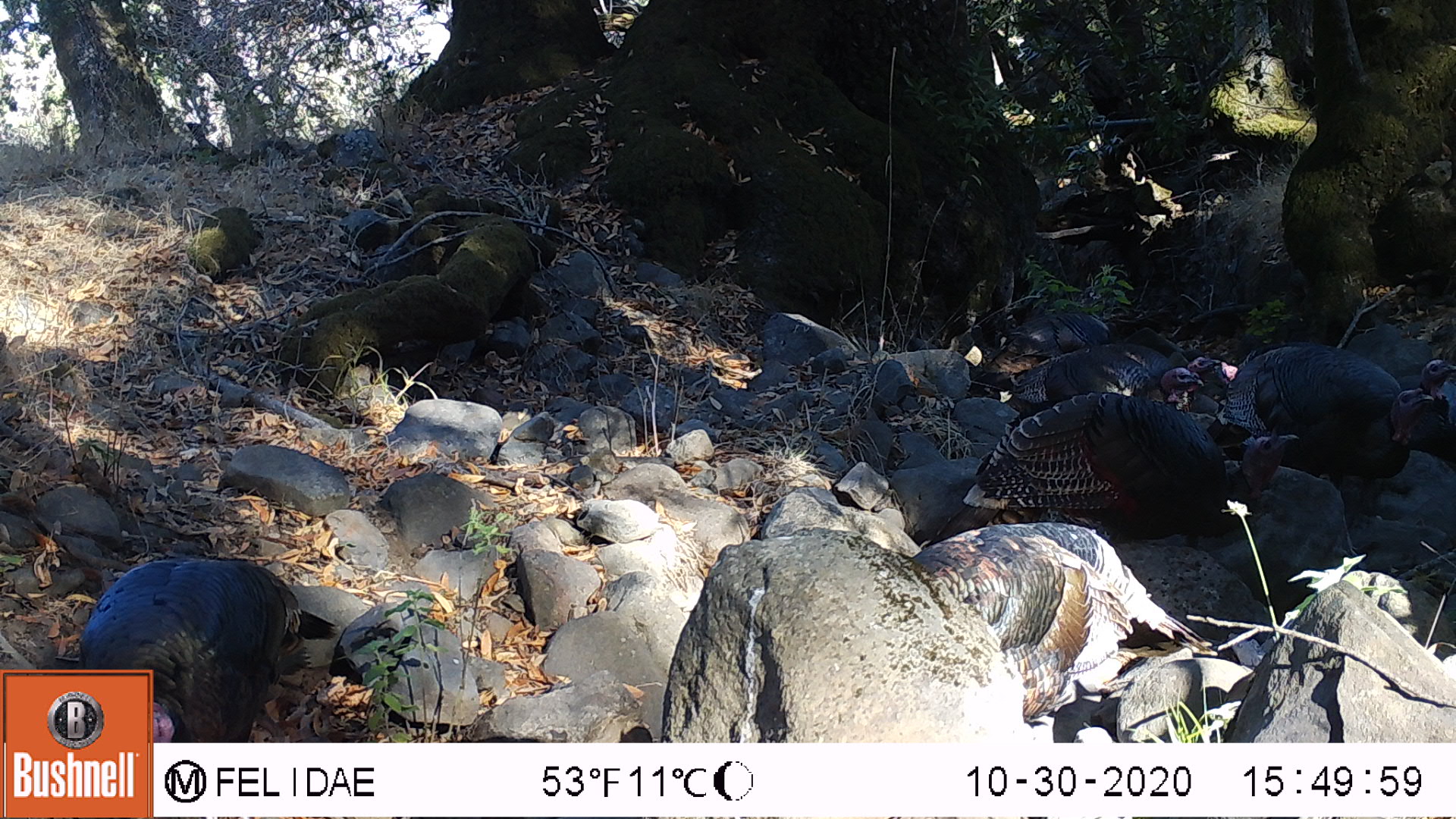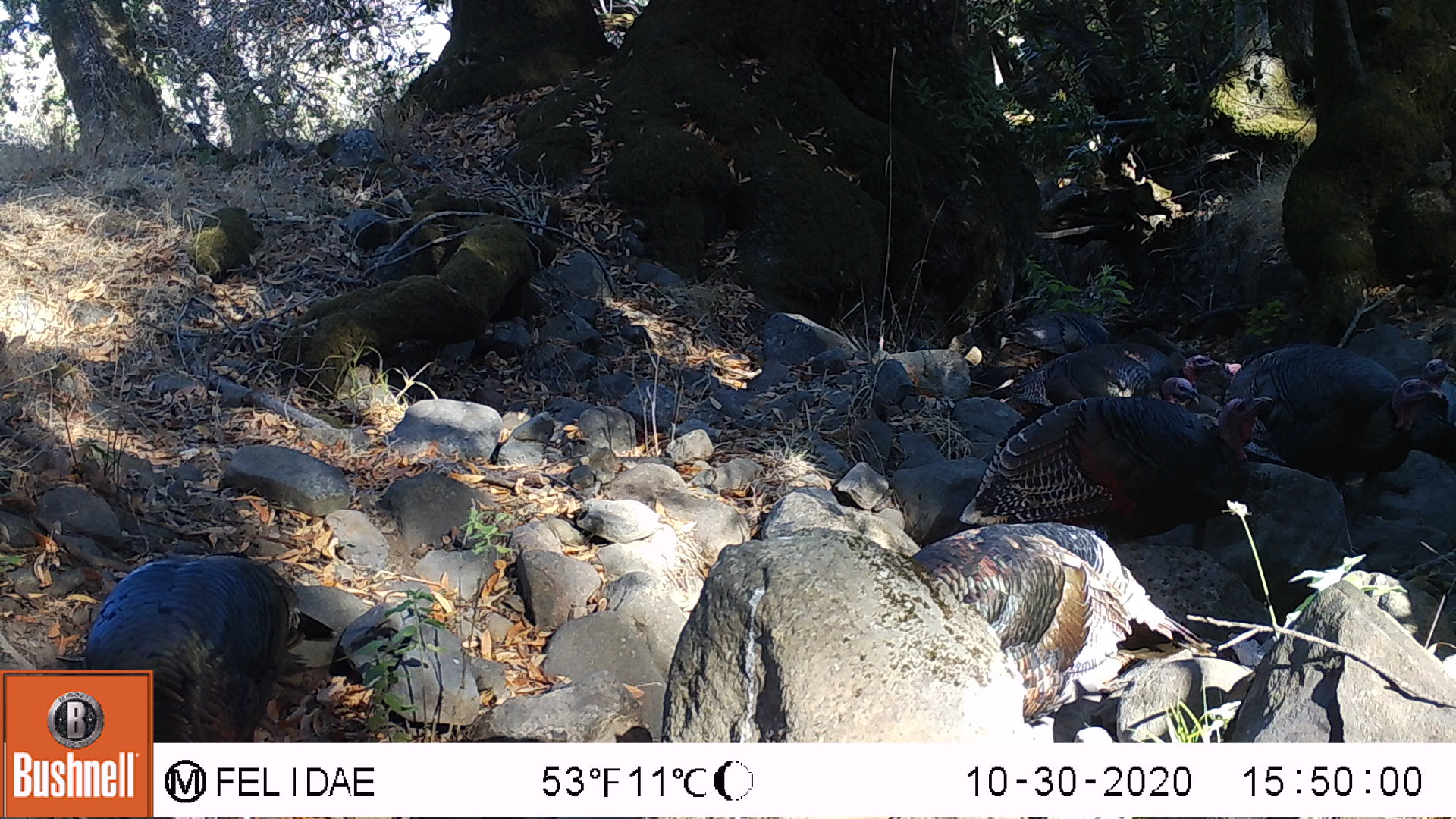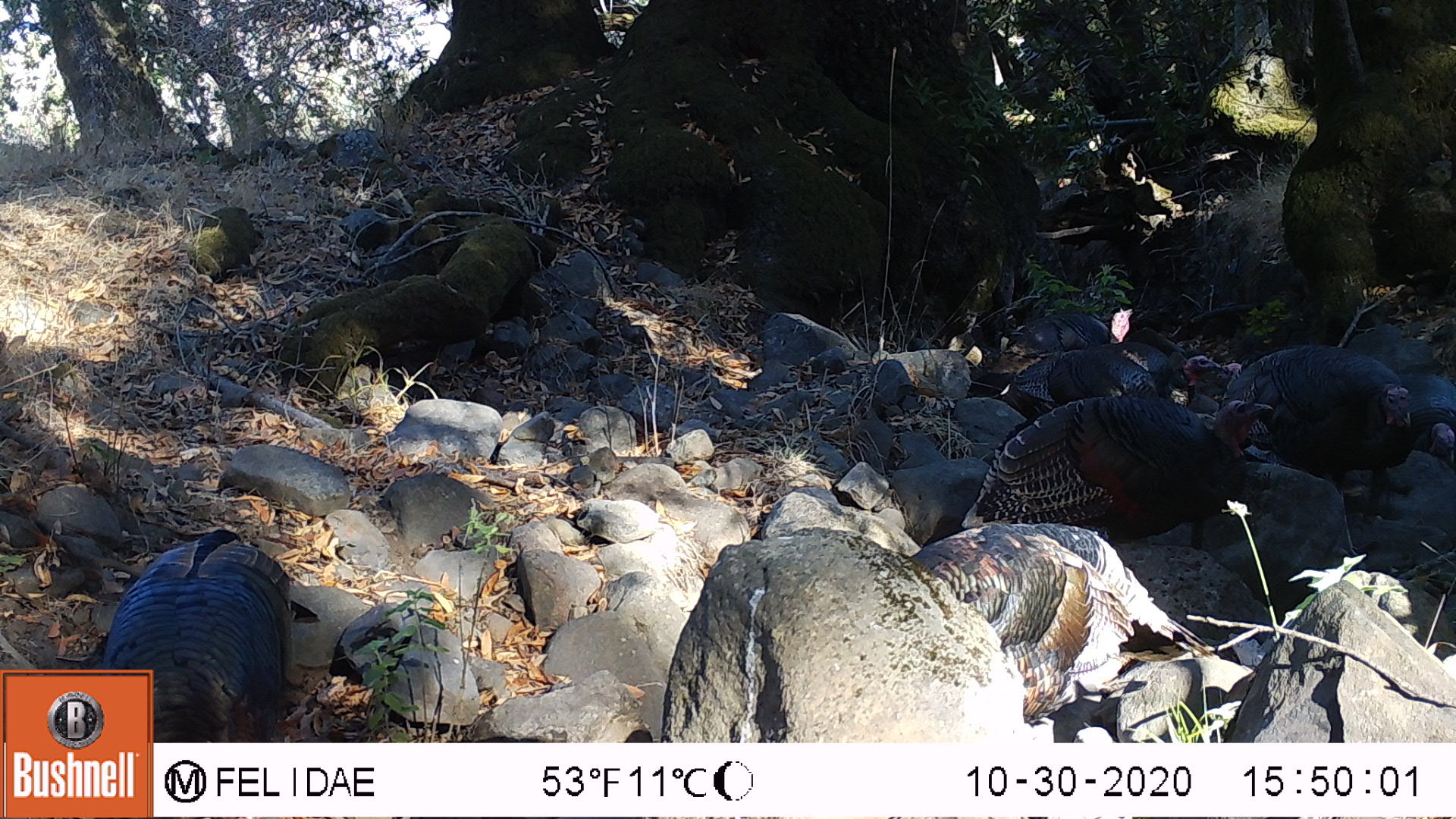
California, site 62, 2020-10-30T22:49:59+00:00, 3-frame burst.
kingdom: Animalia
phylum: Chordata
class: Aves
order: Cathartiformes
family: Cathartidae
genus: Cathartes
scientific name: Cathartes aura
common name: turkey vulture